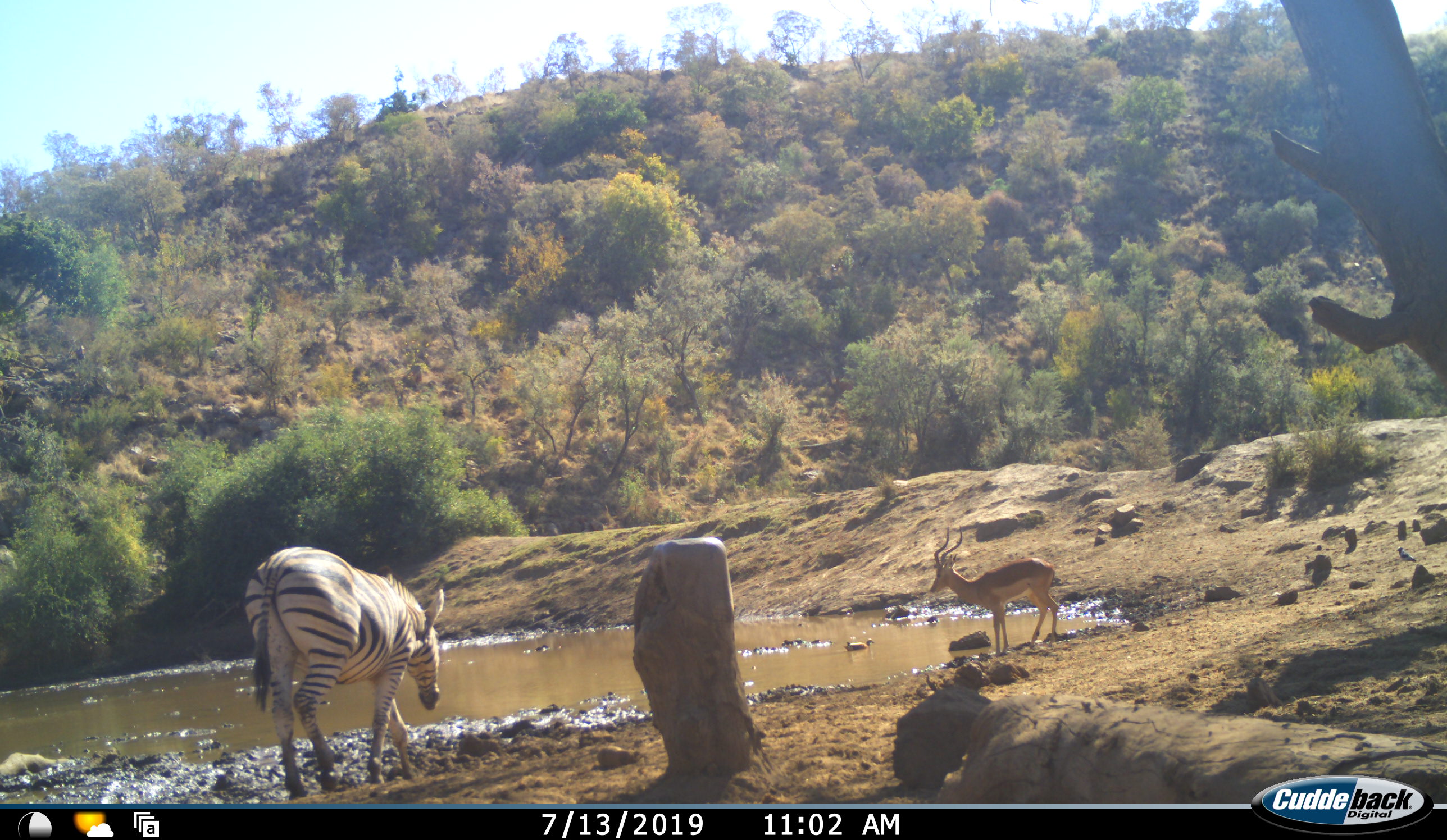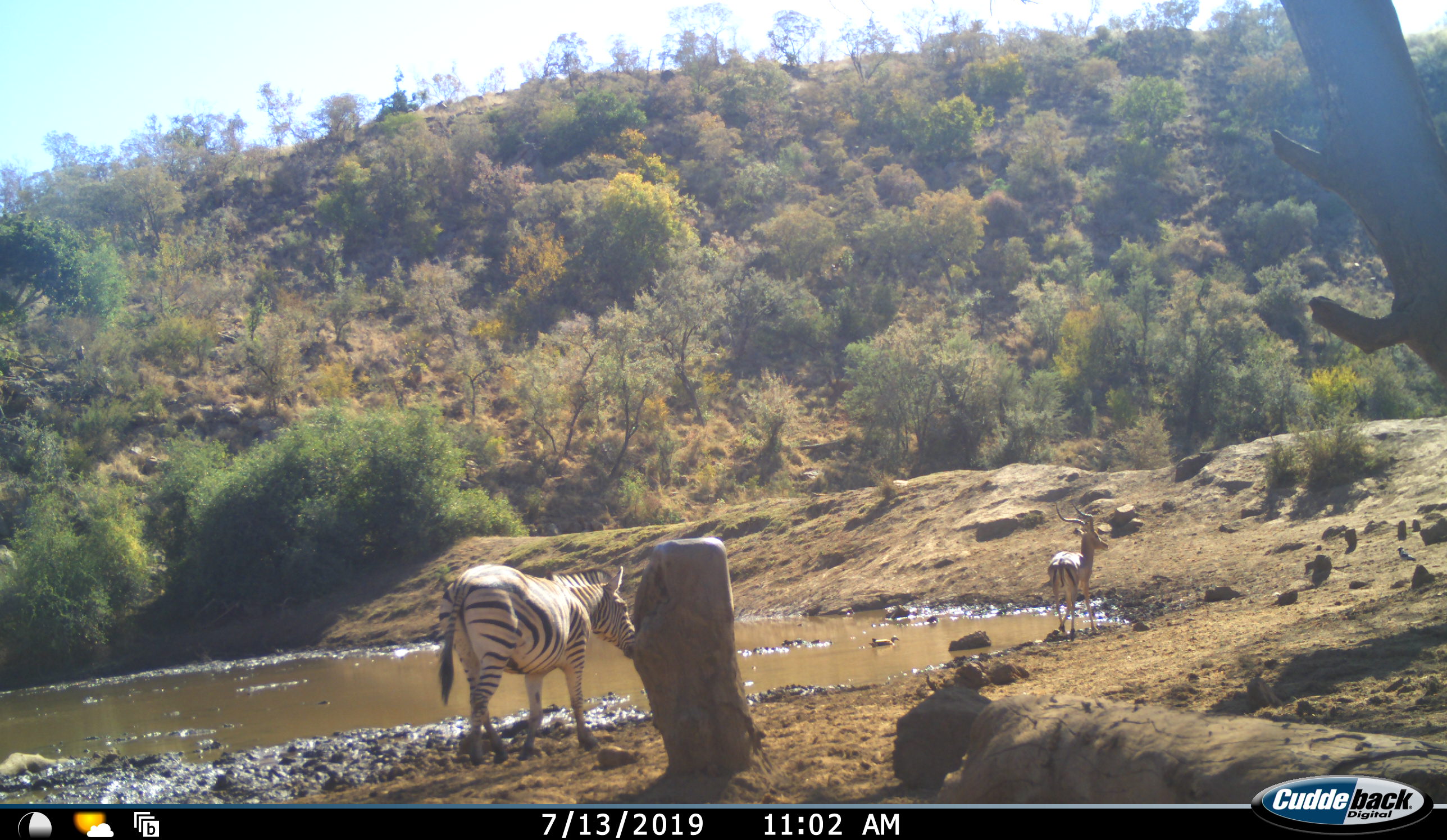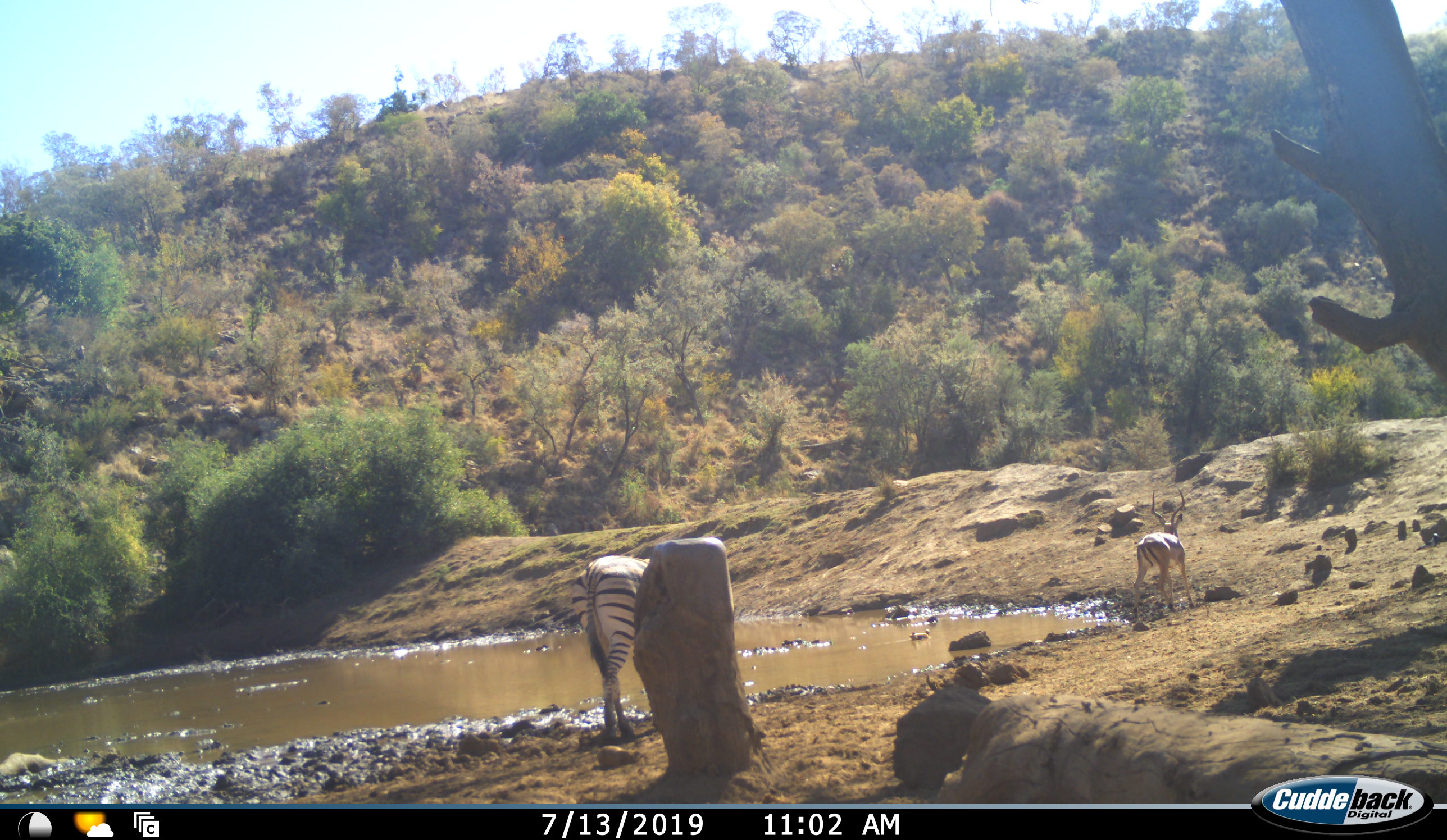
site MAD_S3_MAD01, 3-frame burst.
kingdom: Animalia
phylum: Chordata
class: Mammalia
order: Artiodactyla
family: Bovidae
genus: Aepyceros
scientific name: Aepyceros melampus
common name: impala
Impala (Aepyceros melampus), count 1. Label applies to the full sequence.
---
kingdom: Animalia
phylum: Chordata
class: Mammalia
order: Perissodactyla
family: Equidae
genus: Equus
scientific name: Equus quagga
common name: plains zebra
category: zebraplains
Zebraplains (plains zebra) (Equus quagga), count 1. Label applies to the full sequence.